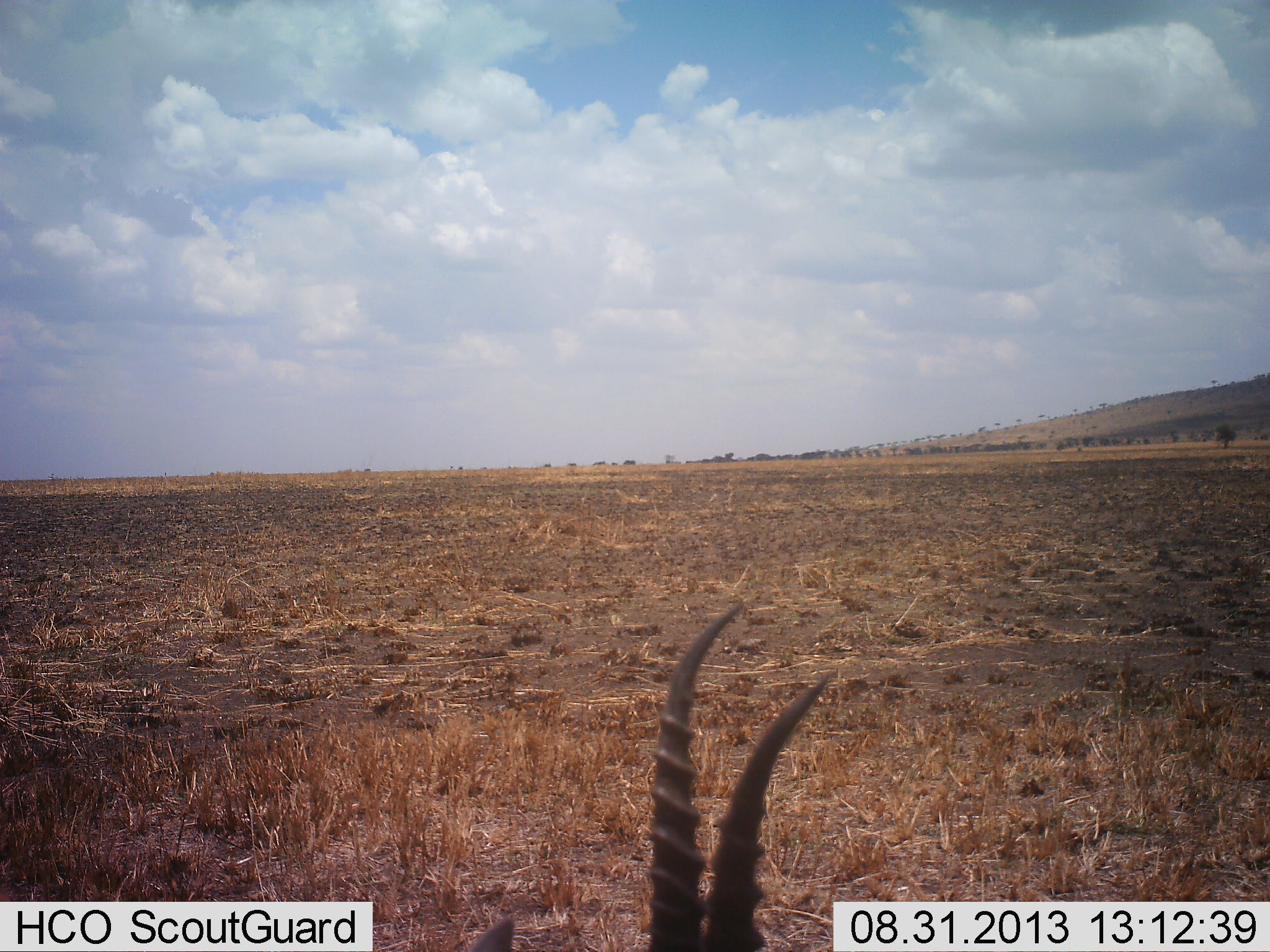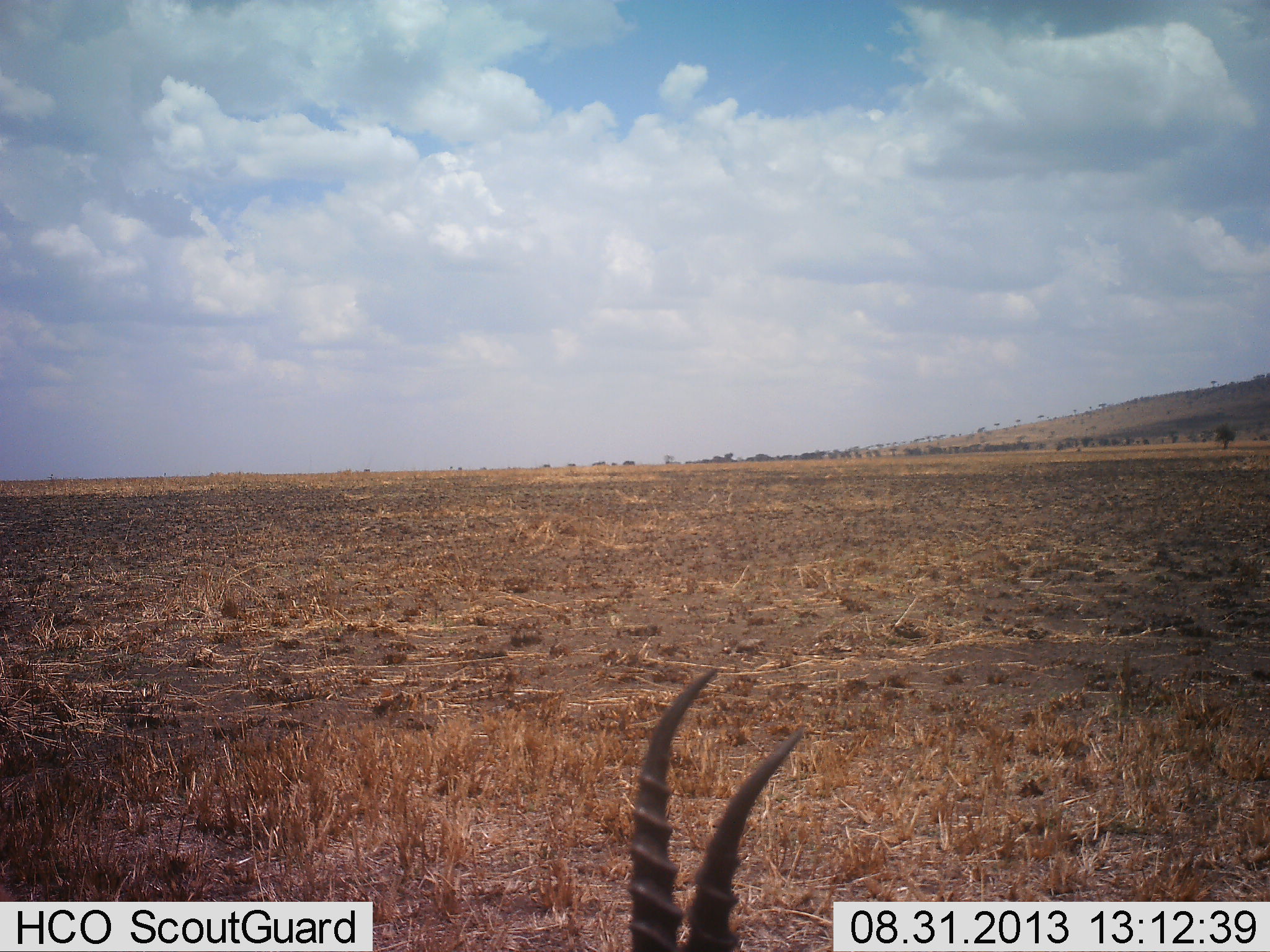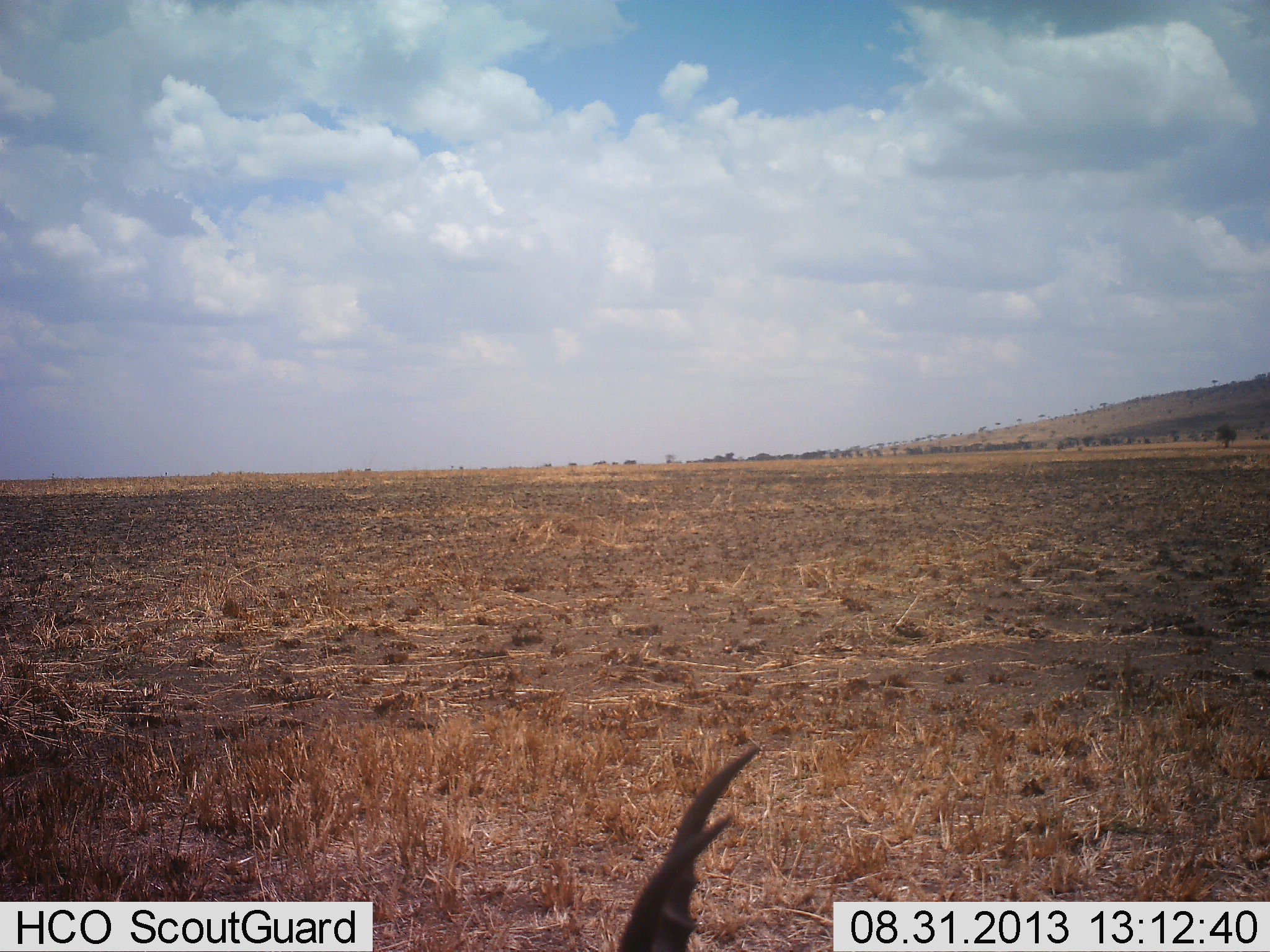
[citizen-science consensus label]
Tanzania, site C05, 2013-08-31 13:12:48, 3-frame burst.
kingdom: Animalia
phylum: Chordata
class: Mammalia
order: Artiodactyla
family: Bovidae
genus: Eudorcas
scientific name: Eudorcas thomsonii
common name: thomson's gazelle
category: gazellethomsons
Gazellethomsons (thomson's gazelle) (Eudorcas thomsonii), count 1. Behavior (volunteer vote fractions): standing 60%, resting 30%, moving 0%, interacting 0%. Young present (vote fraction): 0%. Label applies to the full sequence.